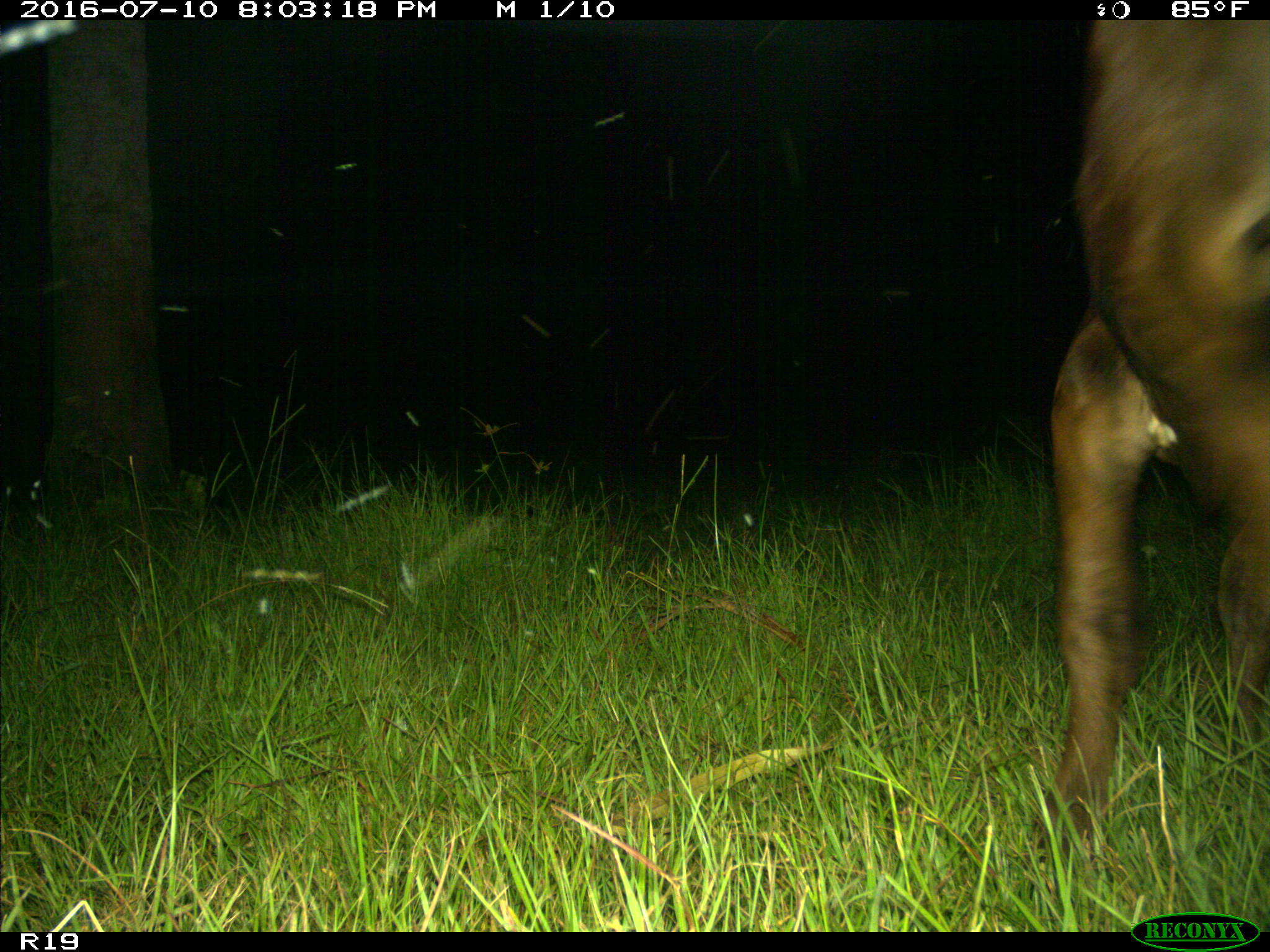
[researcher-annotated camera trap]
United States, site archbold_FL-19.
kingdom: Animalia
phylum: Chordata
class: Mammalia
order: Artiodactyla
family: Bovidae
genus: Bos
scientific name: Bos taurus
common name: domestic cow